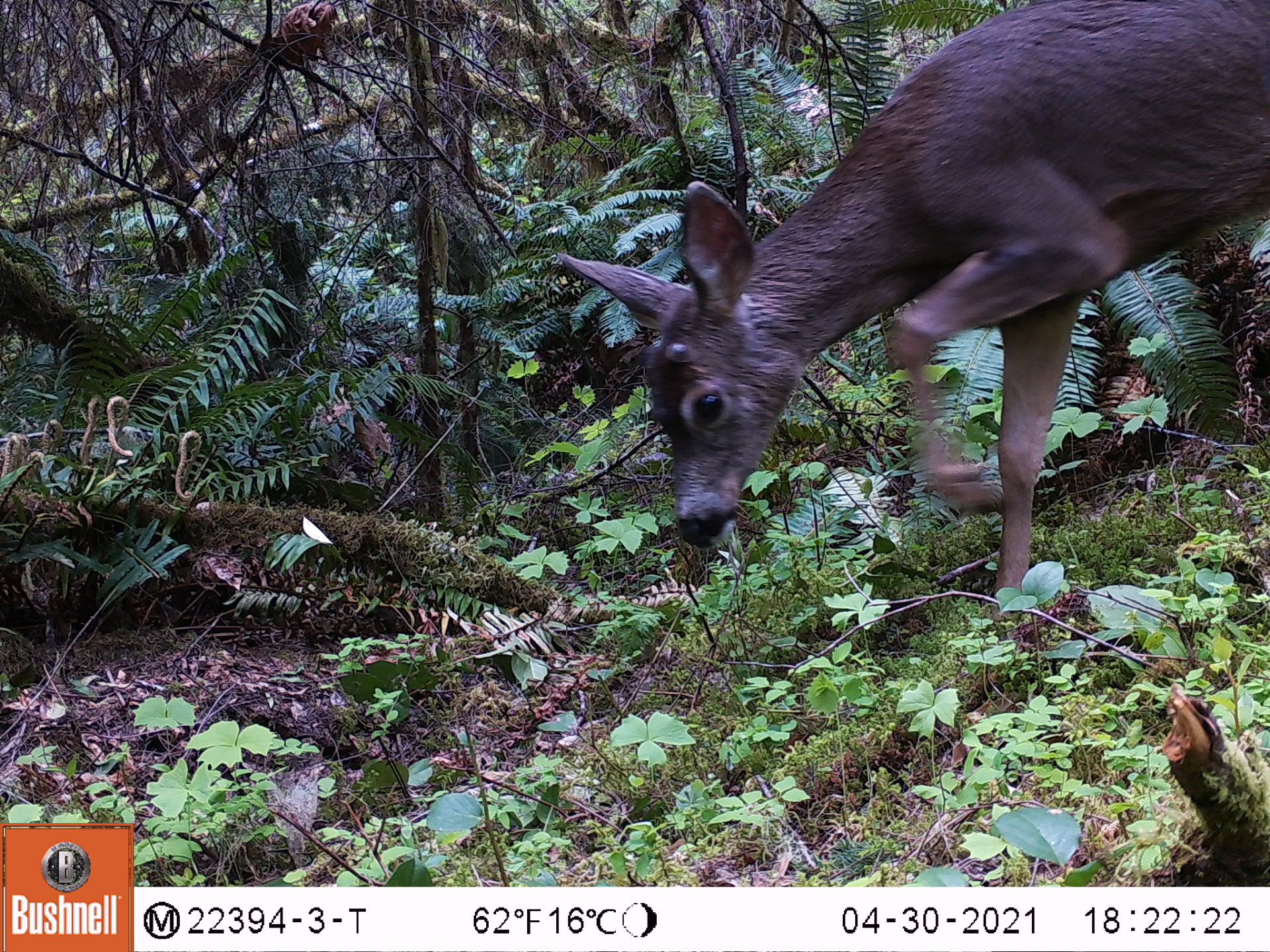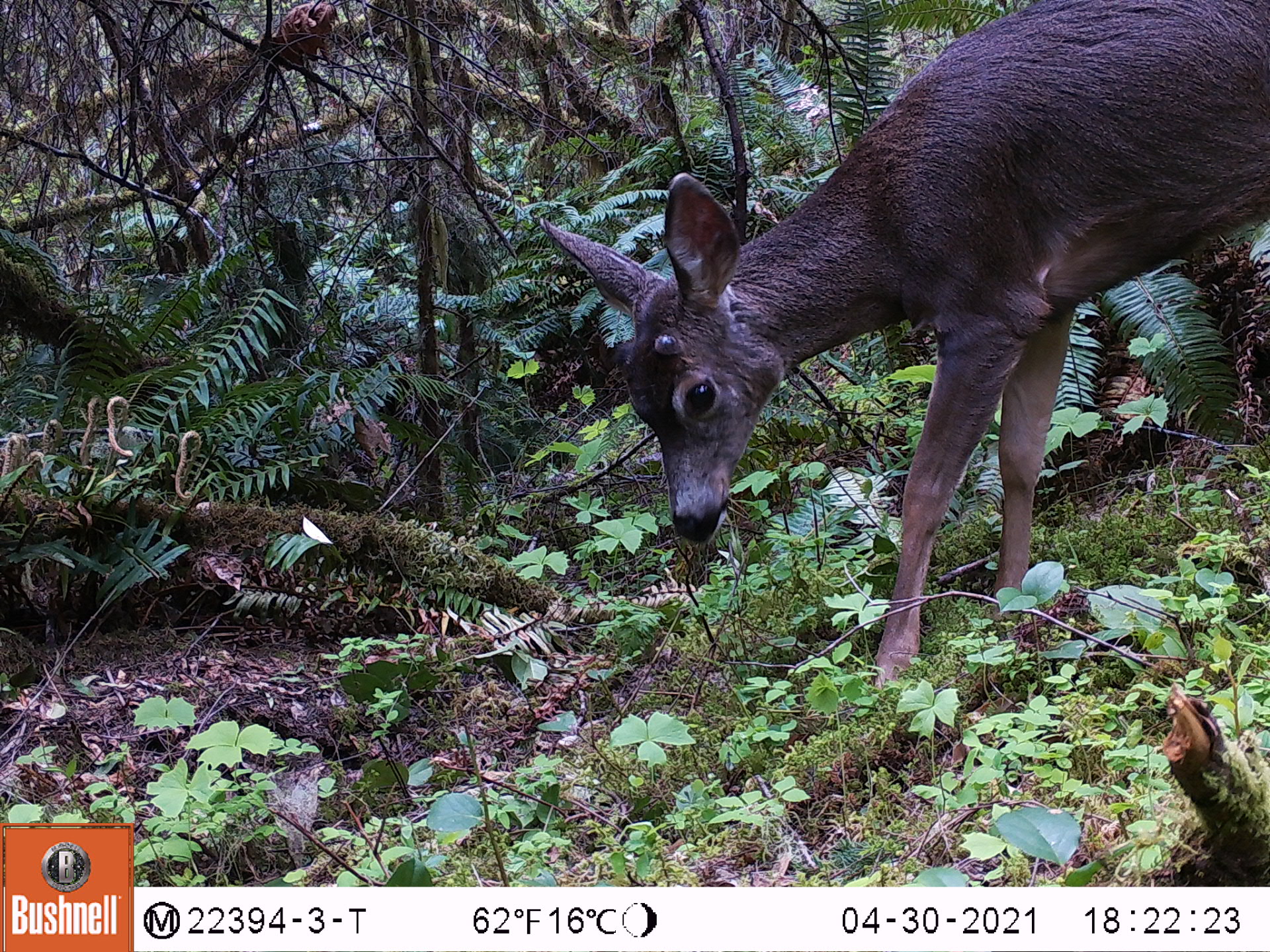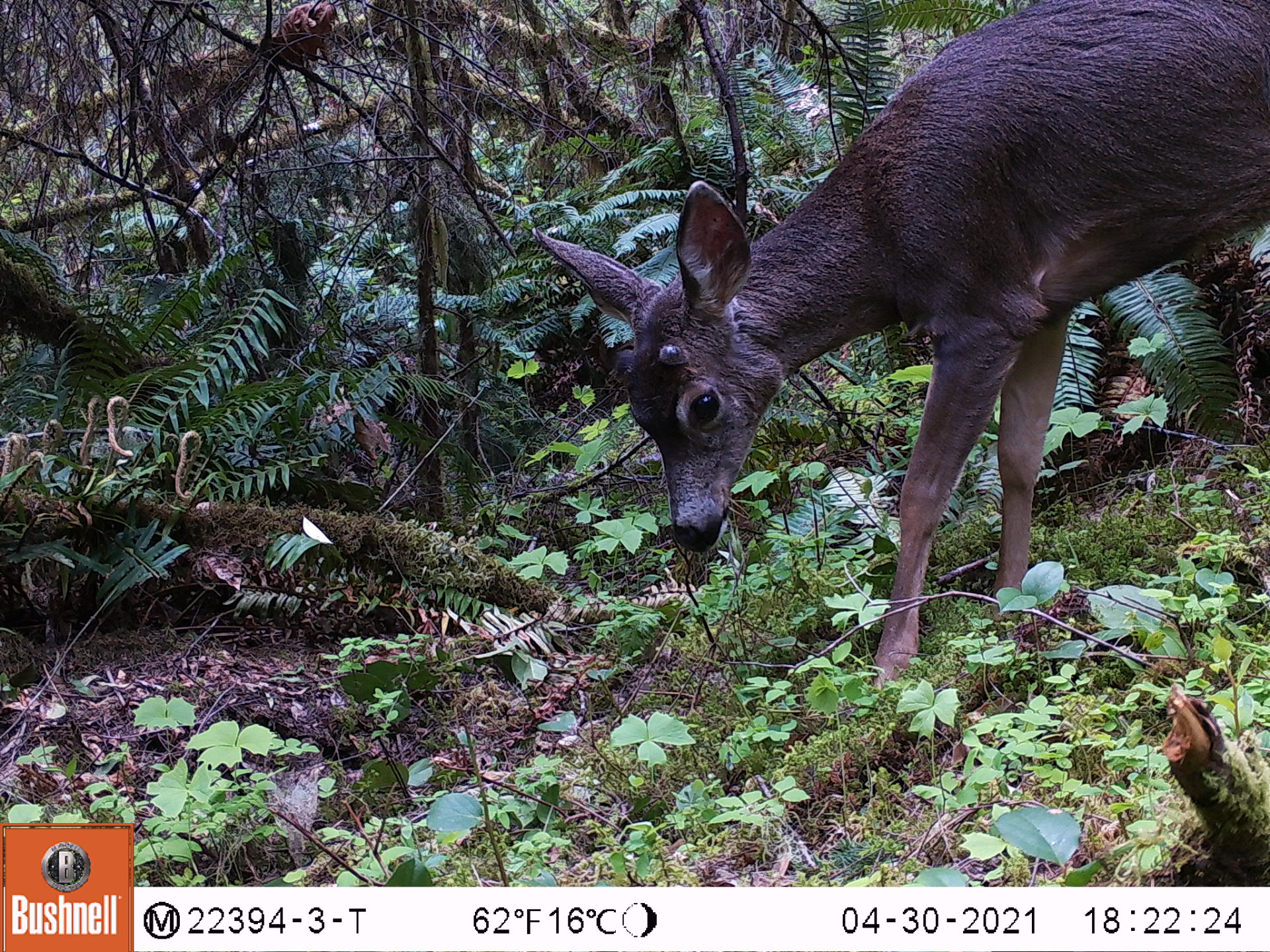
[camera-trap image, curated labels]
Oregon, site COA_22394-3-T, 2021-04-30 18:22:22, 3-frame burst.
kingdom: Animalia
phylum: Chordata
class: Mammalia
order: Artiodactyla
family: Cervidae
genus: Odocoileus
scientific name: Odocoileus hemionus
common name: black-tailed deer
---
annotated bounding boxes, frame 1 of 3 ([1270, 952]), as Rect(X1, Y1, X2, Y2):
black-tailed deer: Rect(534, 0, 1269, 681)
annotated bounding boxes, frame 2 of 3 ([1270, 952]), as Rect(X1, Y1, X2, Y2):
black-tailed deer: Rect(522, 2, 1267, 745)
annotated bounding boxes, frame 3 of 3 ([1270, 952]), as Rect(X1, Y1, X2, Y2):
black-tailed deer: Rect(506, 2, 1269, 744)